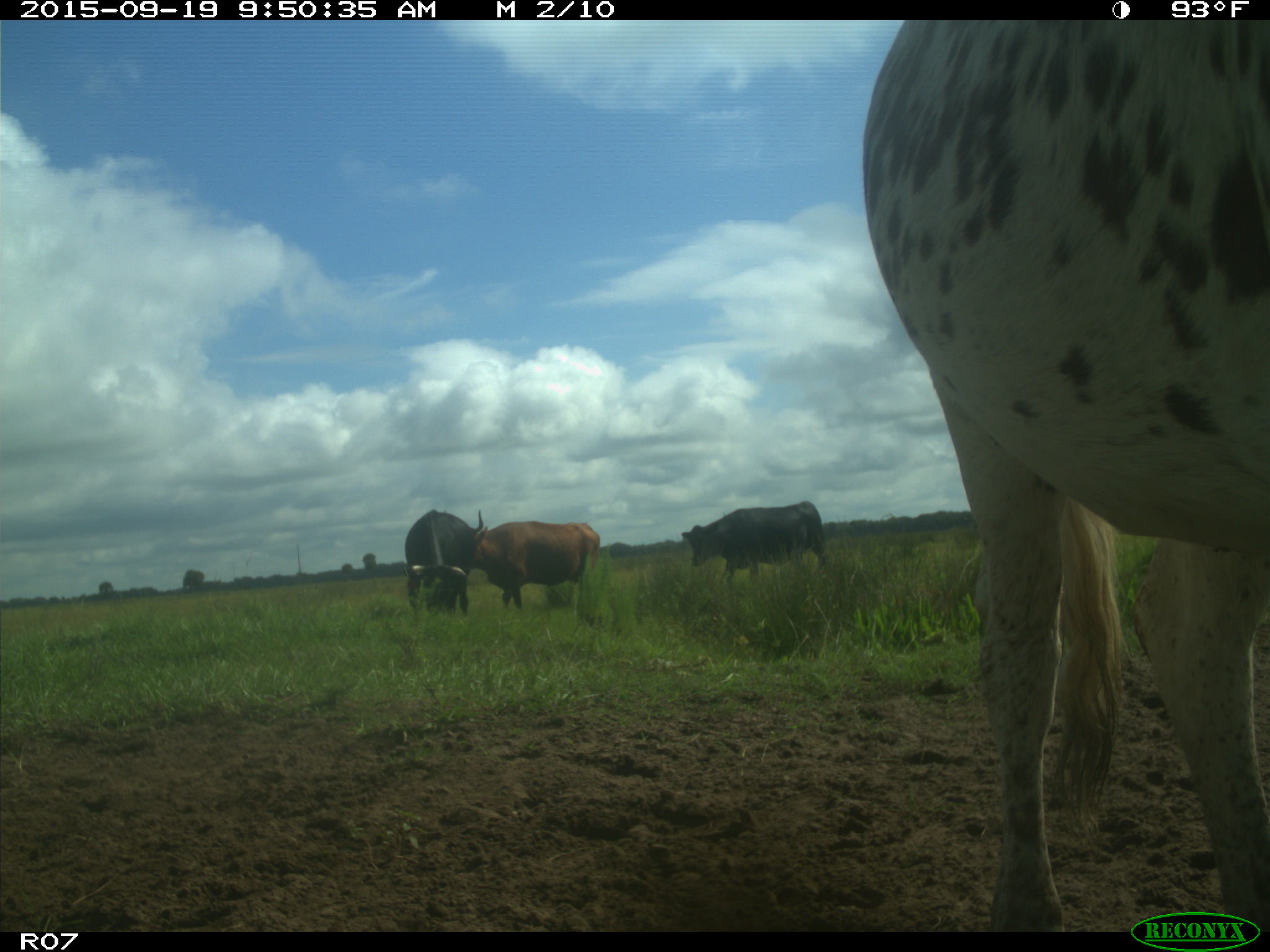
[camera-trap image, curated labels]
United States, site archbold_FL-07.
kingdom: Animalia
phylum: Chordata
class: Mammalia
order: Artiodactyla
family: Bovidae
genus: Bos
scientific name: Bos taurus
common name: domestic cow